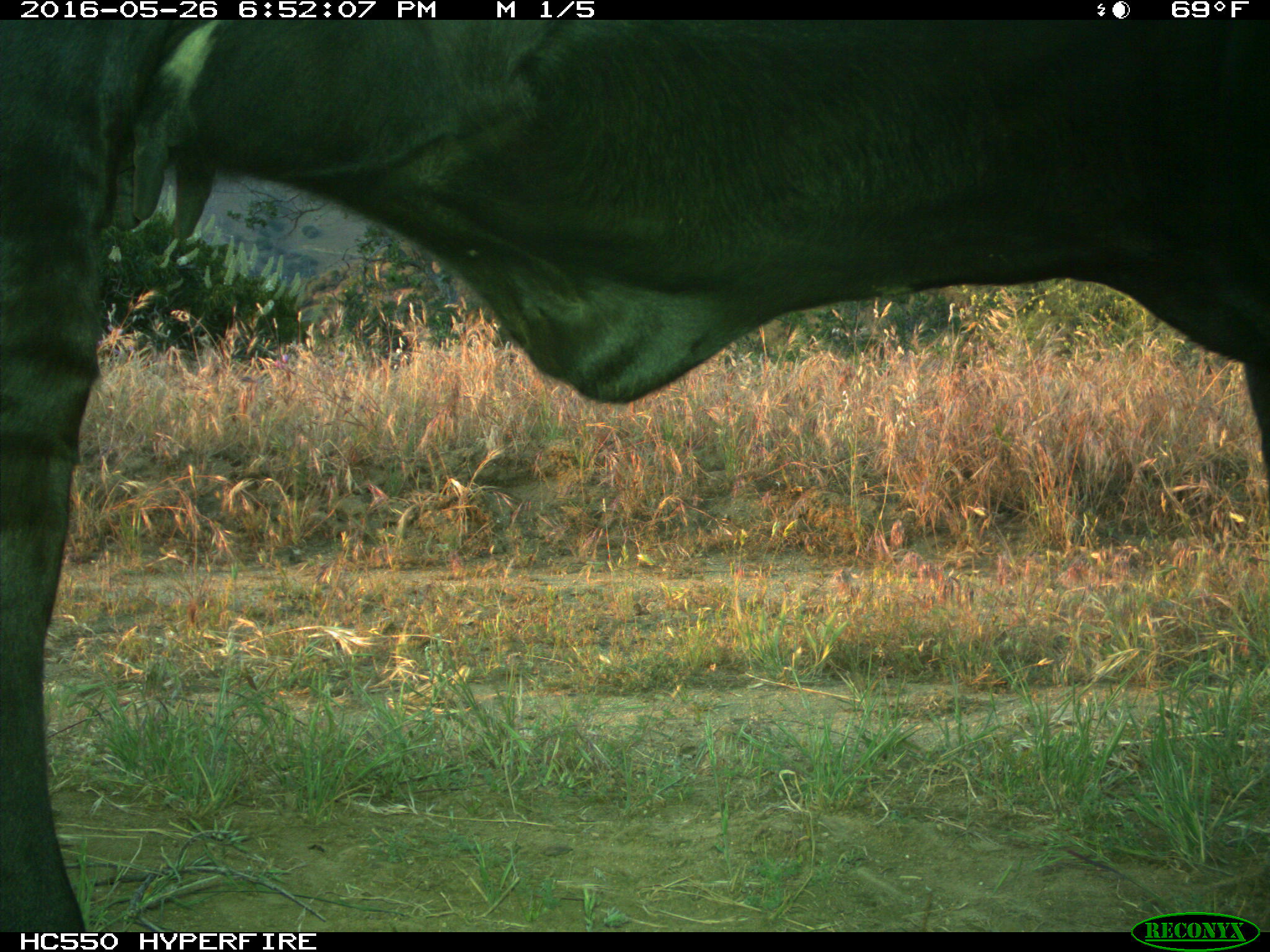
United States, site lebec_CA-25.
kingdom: Animalia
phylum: Chordata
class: Mammalia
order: Artiodactyla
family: Bovidae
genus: Bos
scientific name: Bos taurus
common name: domestic cow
Bos taurus (domestic cow).